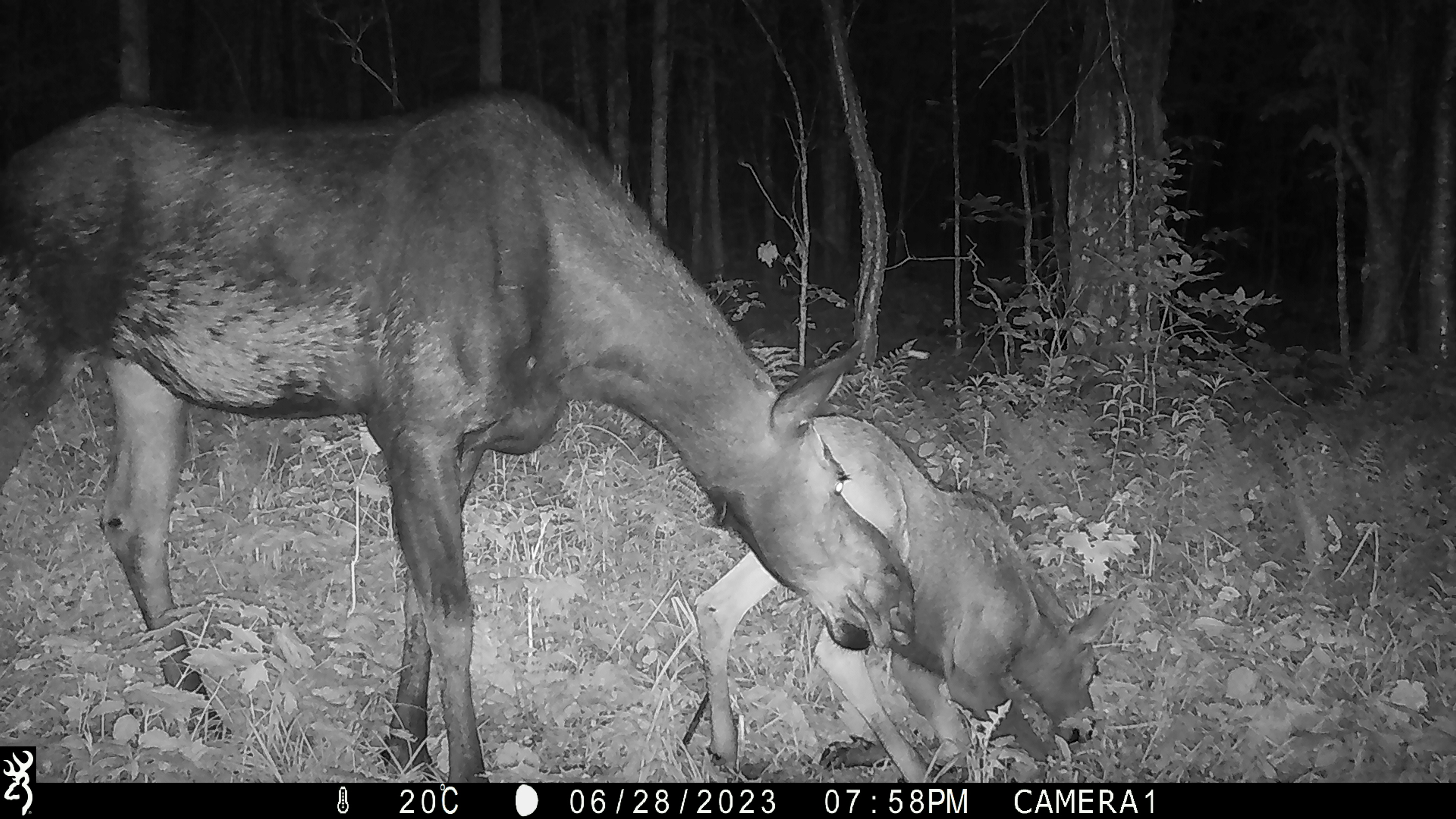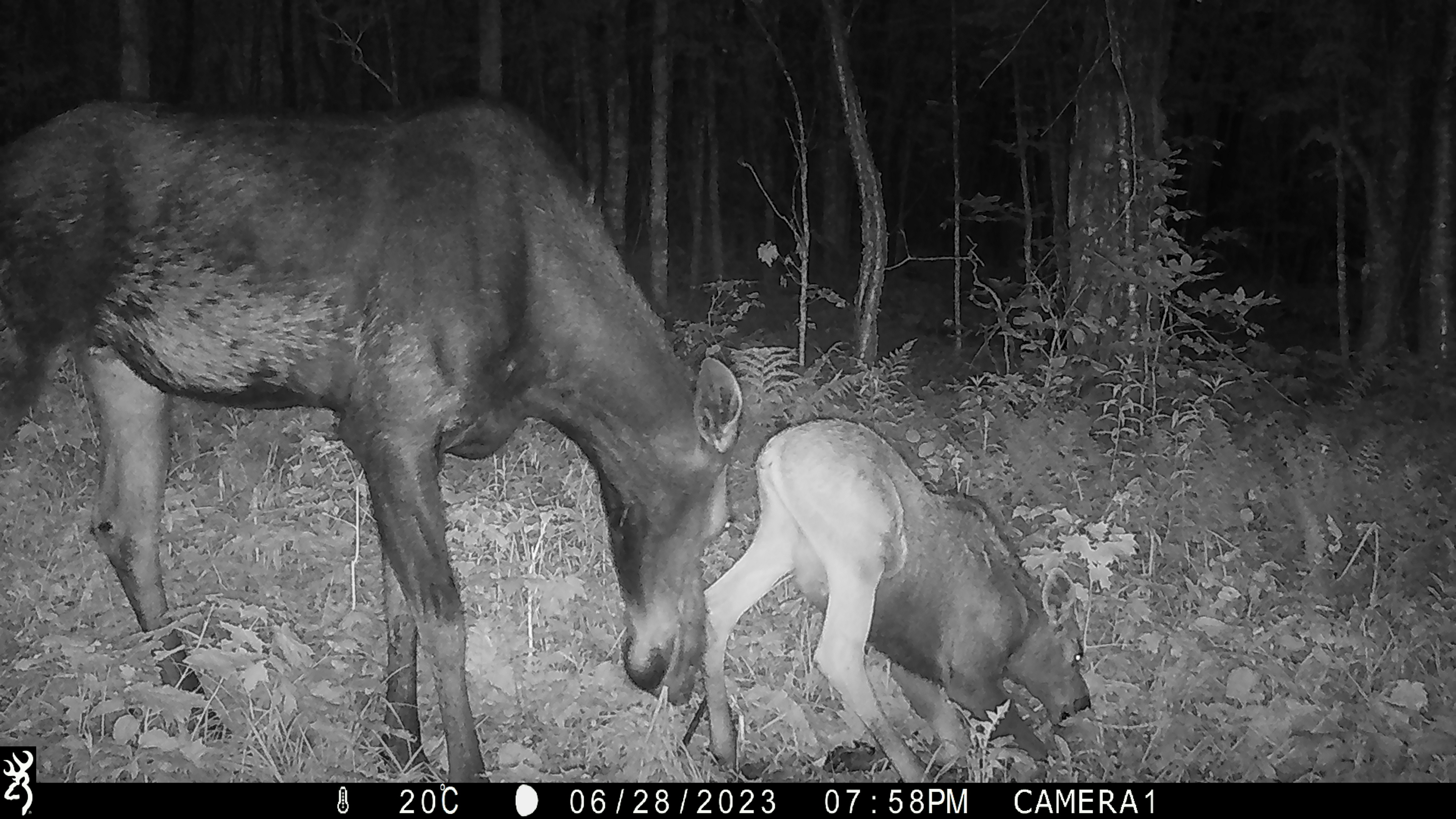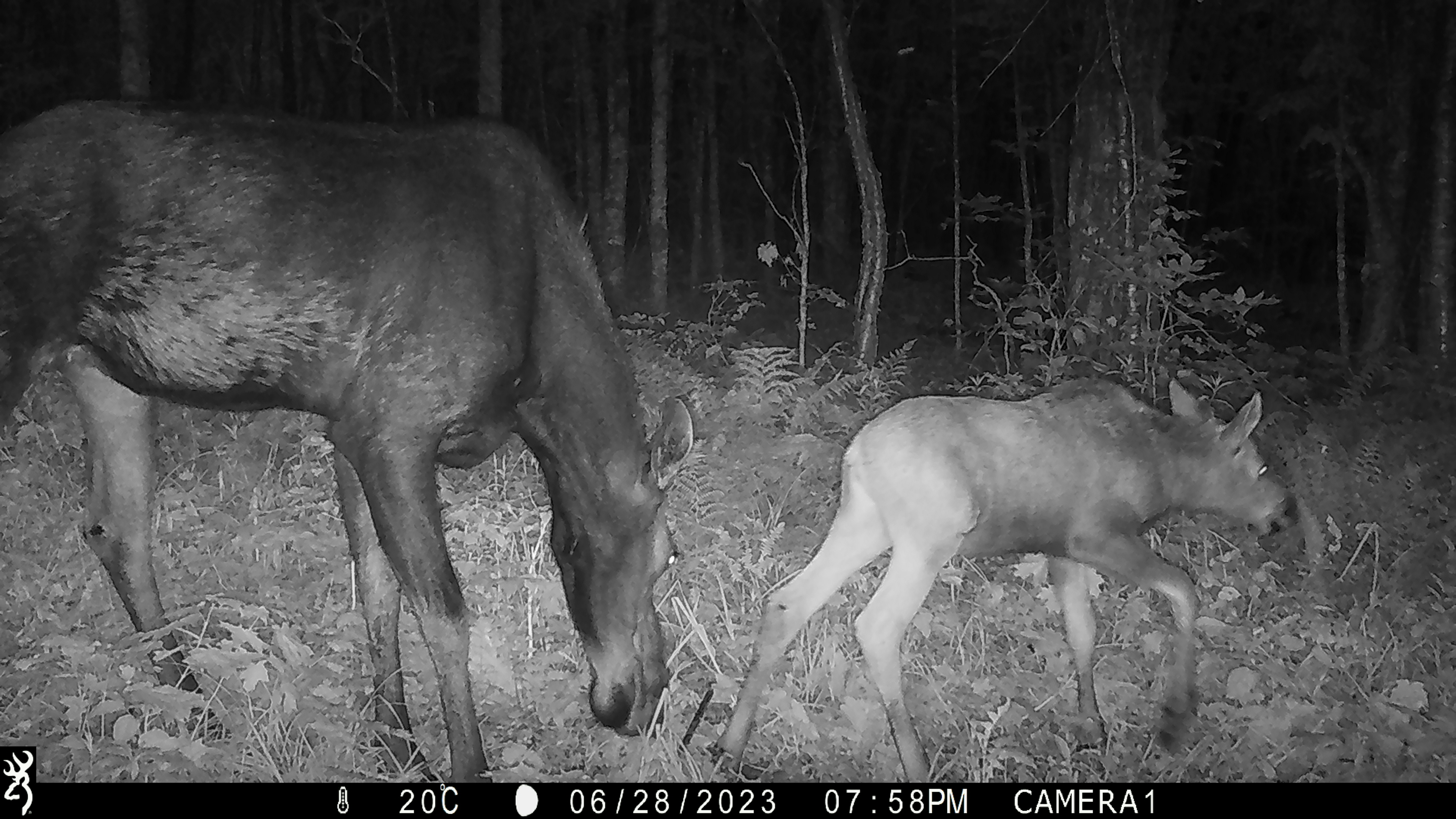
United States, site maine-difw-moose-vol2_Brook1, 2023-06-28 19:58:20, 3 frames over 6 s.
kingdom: Animalia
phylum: Chordata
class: Mammalia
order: Artiodactyla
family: Cervidae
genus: Alces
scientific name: Alces alces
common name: moose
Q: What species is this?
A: Moose (Alces alces).